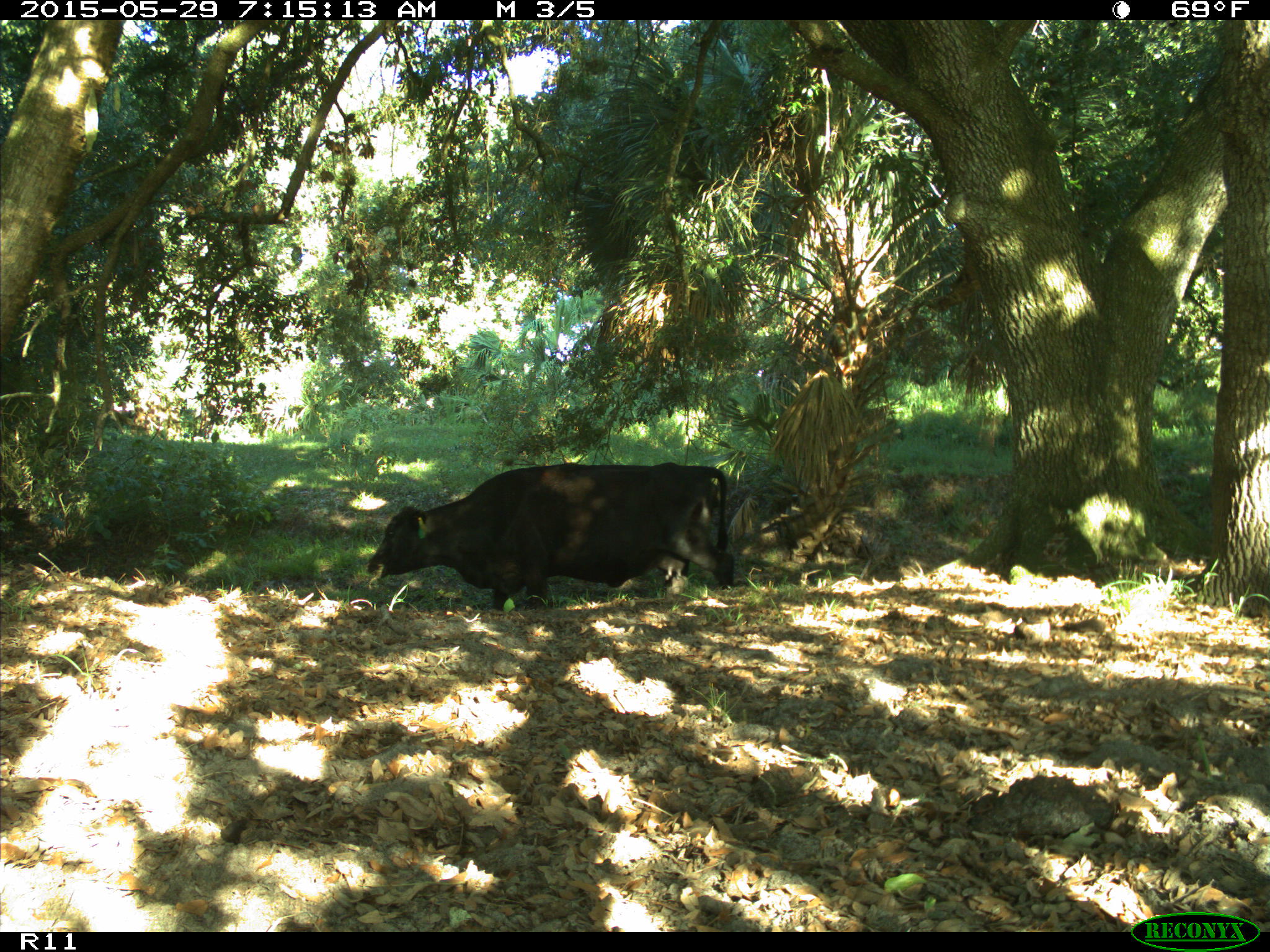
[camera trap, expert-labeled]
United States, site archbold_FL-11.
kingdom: Animalia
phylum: Chordata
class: Mammalia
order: Artiodactyla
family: Bovidae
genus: Bos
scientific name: Bos taurus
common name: domestic cow